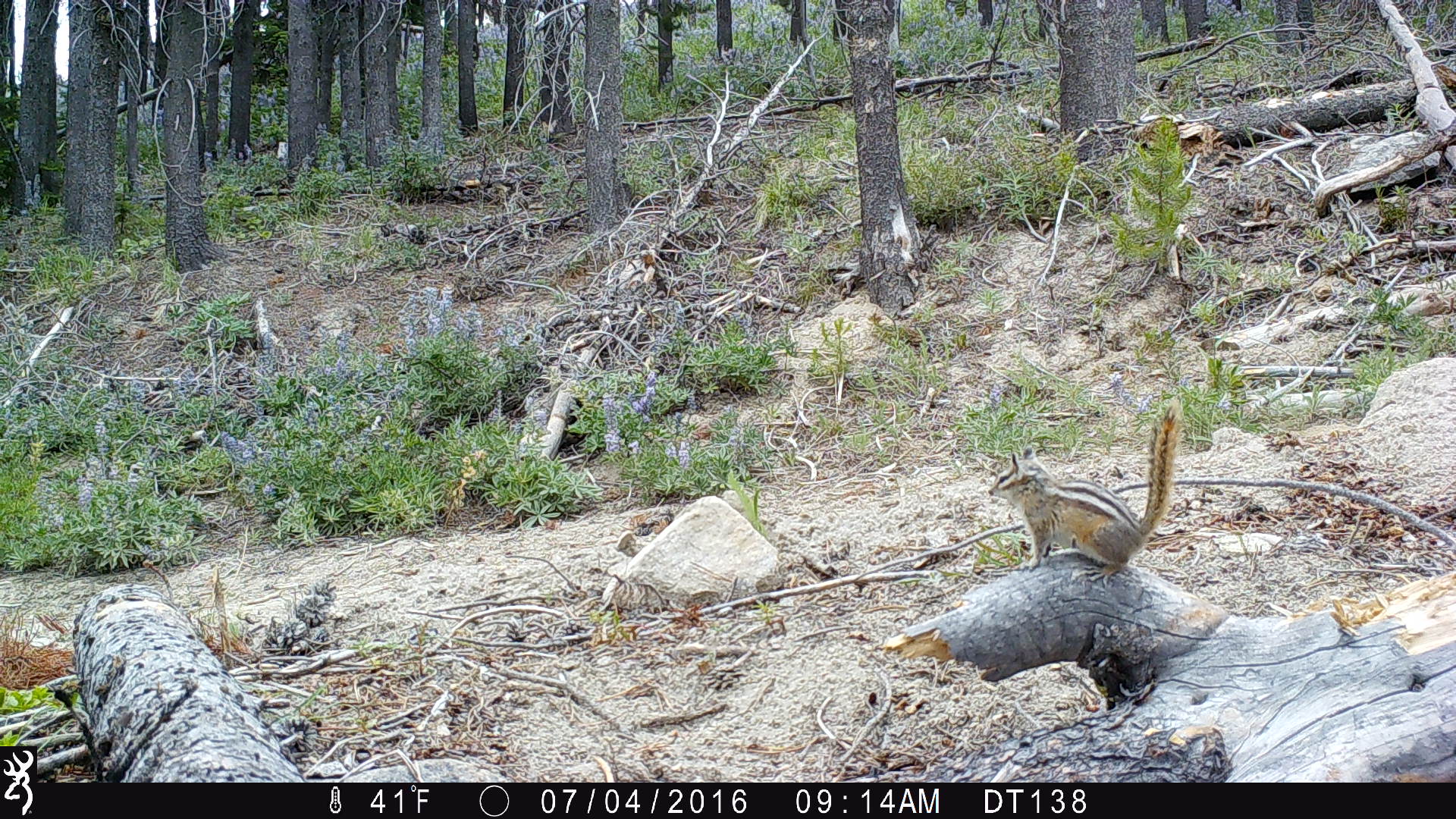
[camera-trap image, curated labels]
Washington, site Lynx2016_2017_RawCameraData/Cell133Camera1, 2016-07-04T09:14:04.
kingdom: Animalia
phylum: Chordata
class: Mammalia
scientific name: Mammalia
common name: small mammal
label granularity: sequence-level